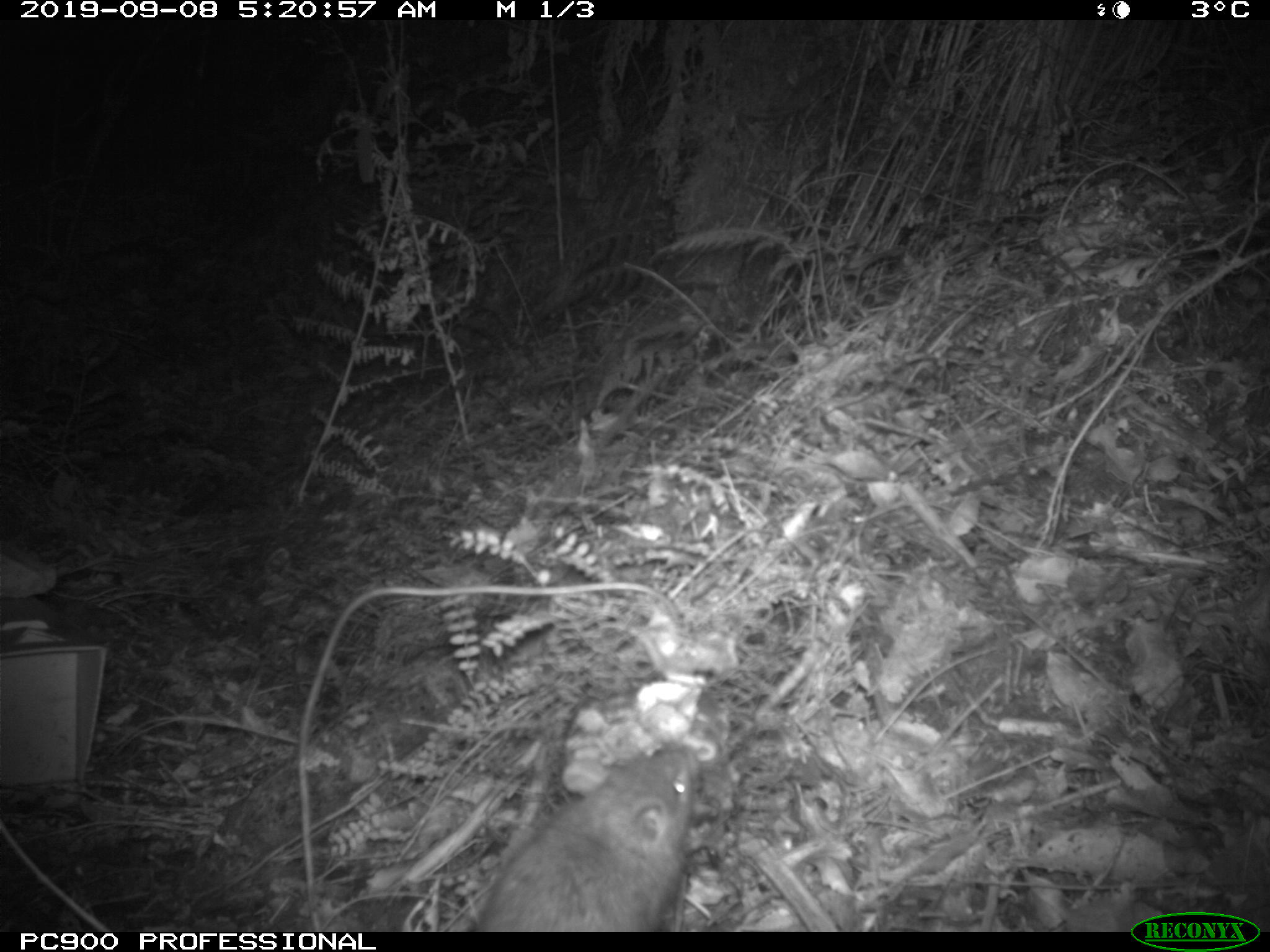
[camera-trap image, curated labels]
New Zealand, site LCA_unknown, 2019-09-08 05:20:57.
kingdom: Animalia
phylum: Chordata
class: Mammalia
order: Rodentia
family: Muridae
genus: Rattus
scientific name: Rattus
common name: rat